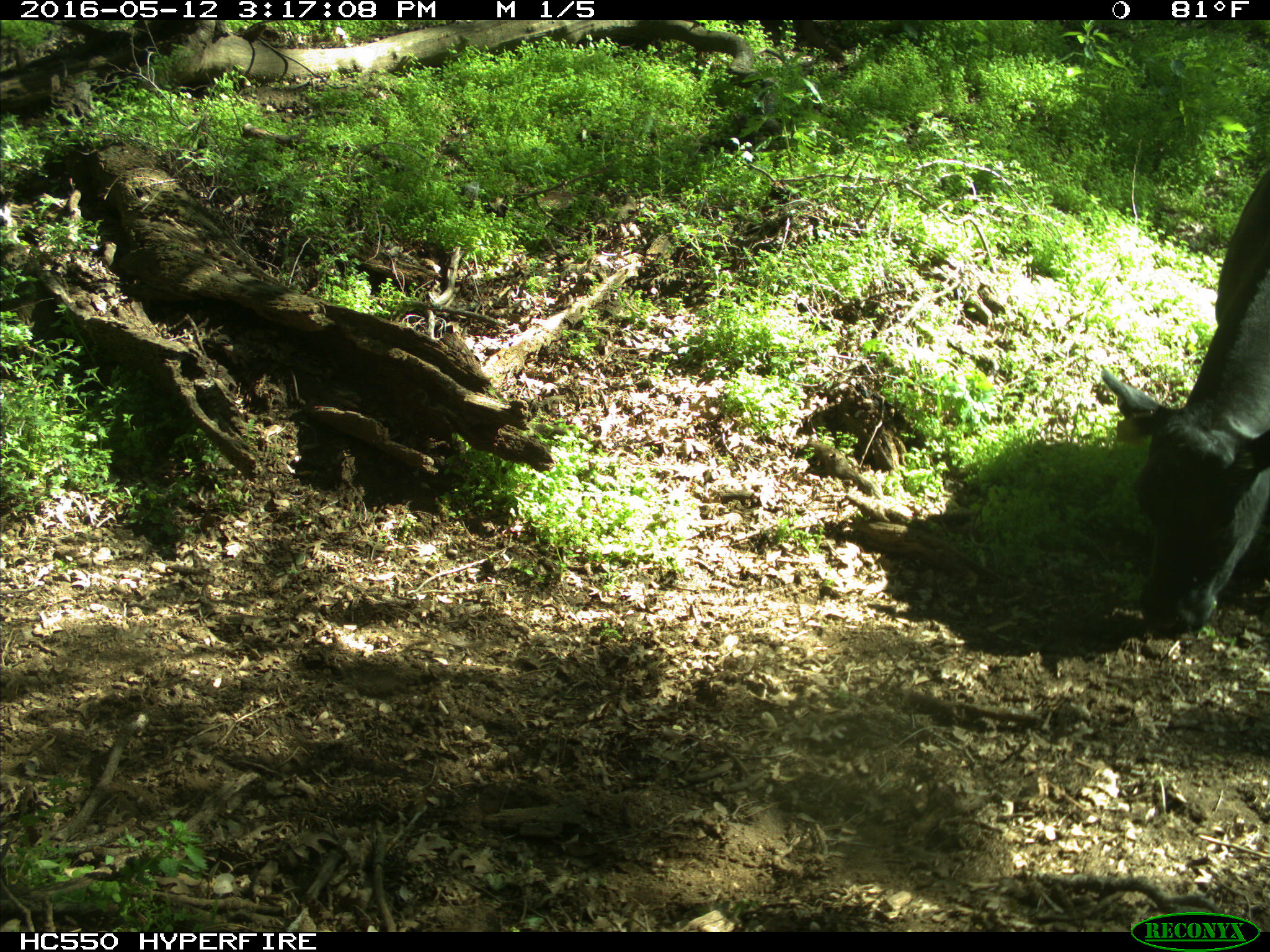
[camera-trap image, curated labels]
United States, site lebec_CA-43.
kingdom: Animalia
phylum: Chordata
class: Mammalia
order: Artiodactyla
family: Bovidae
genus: Bos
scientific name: Bos taurus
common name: domestic cow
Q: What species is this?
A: Bos taurus (domestic cow).